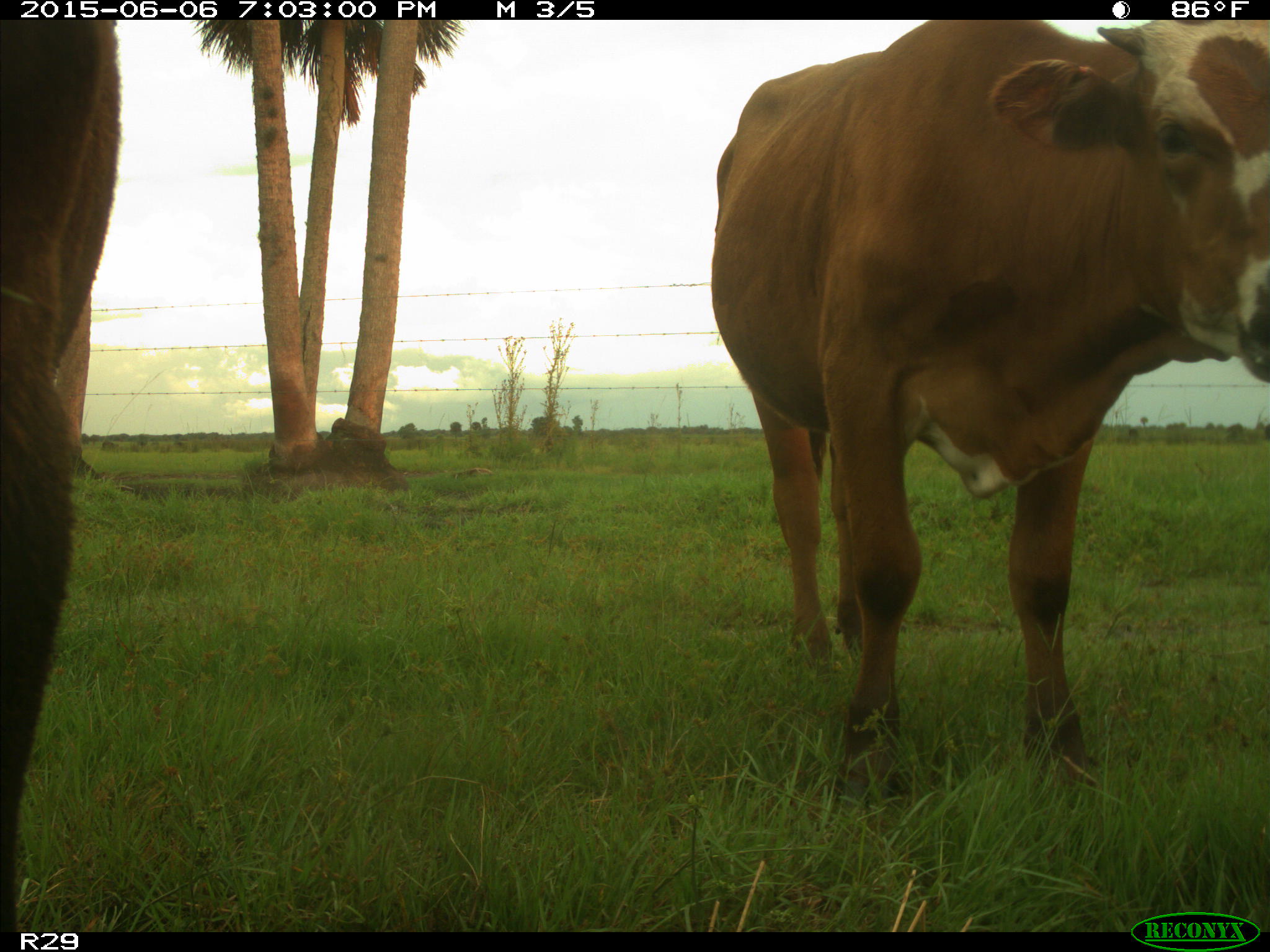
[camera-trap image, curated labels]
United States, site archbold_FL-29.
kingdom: Animalia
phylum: Chordata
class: Mammalia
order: Artiodactyla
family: Bovidae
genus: Bos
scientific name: Bos taurus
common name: domestic cow